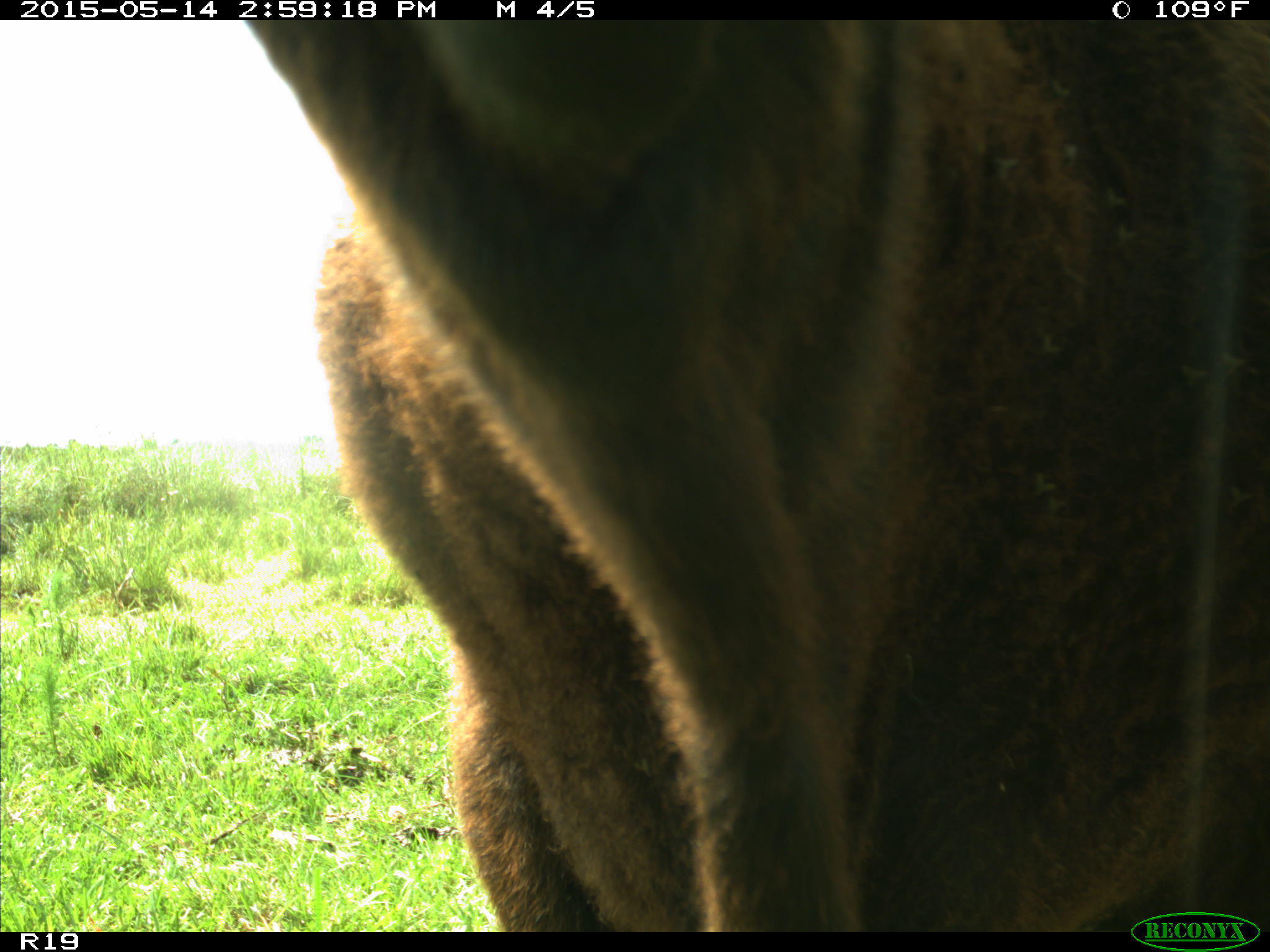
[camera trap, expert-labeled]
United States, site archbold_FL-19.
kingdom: Animalia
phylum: Chordata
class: Mammalia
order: Artiodactyla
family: Bovidae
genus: Bos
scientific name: Bos taurus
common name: domestic cow